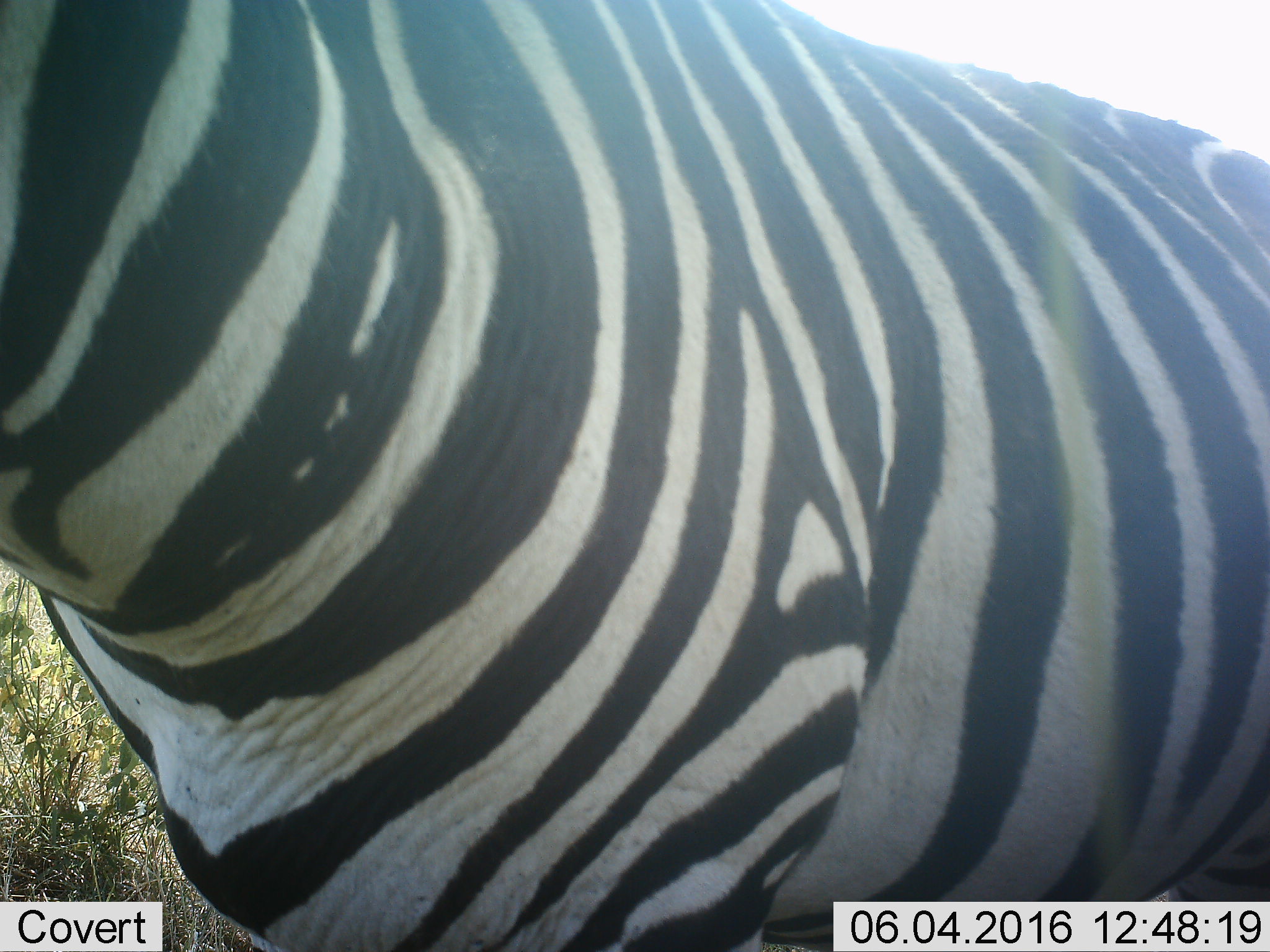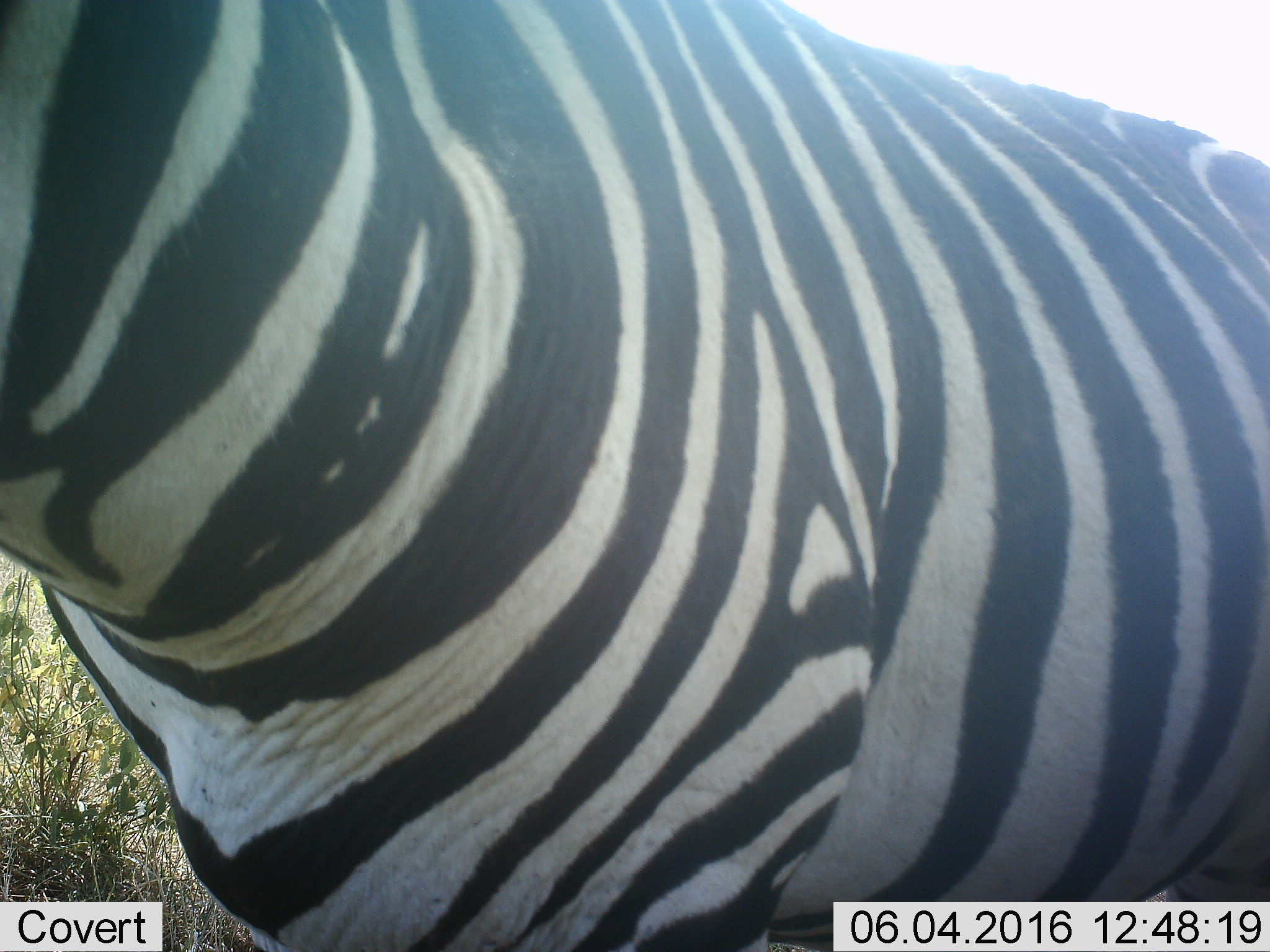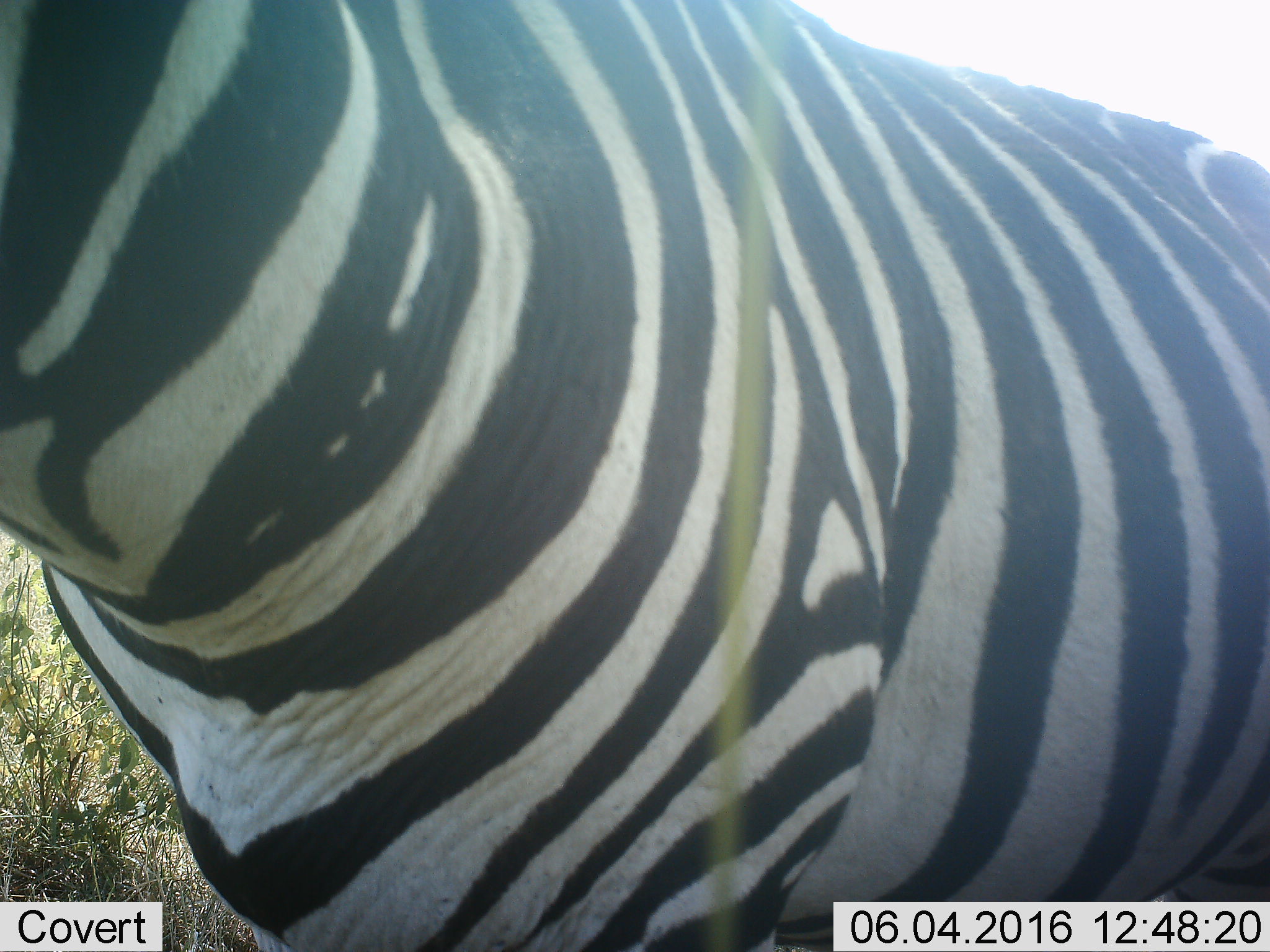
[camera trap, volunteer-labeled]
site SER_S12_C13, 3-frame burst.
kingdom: Animalia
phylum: Chordata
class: Mammalia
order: Perissodactyla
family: Equidae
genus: Equus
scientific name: Equus quagga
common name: plains zebra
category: zebraplains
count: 1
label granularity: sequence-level